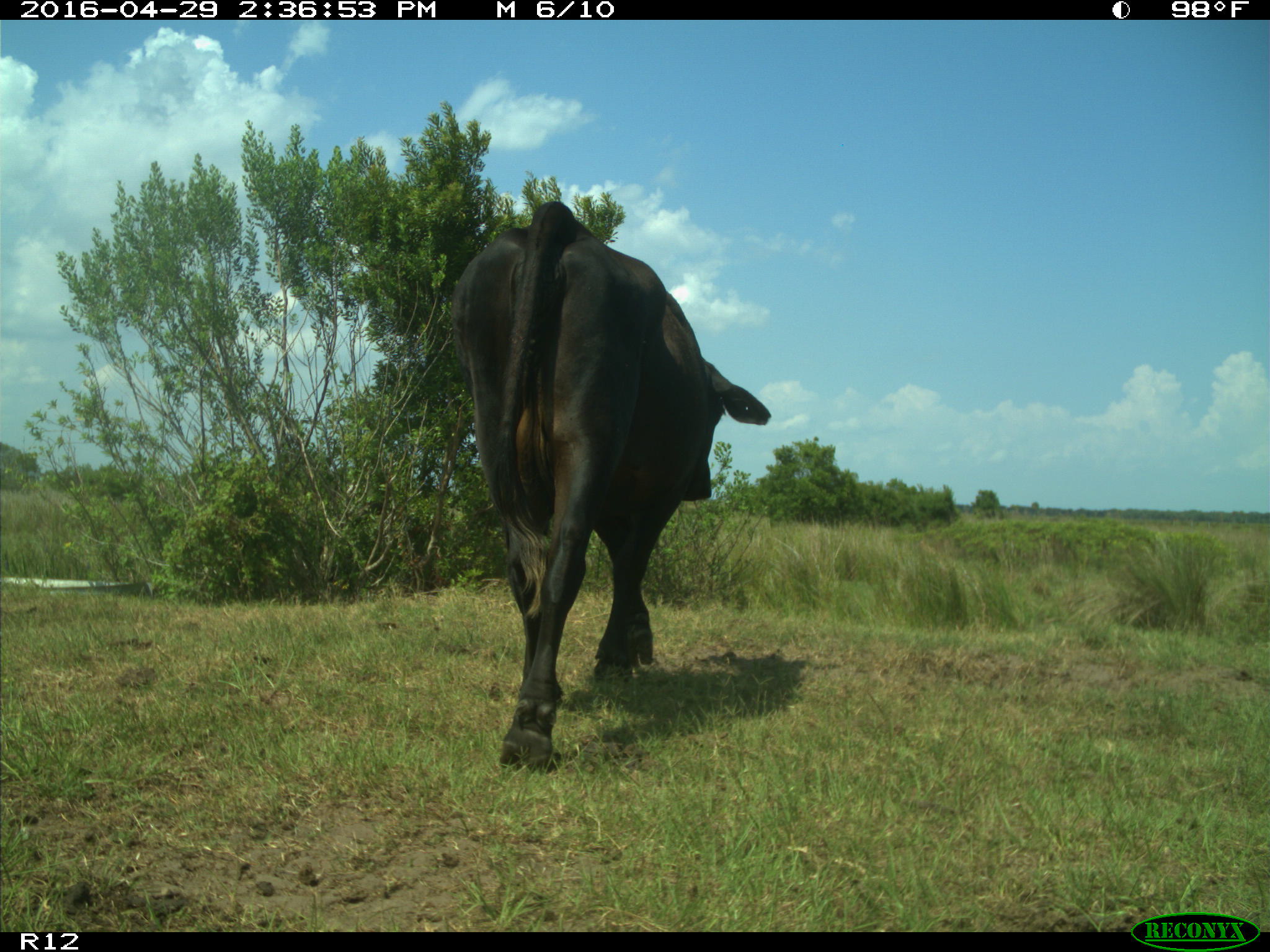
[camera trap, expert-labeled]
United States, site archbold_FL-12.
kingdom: Animalia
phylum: Chordata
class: Mammalia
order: Artiodactyla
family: Bovidae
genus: Bos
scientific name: Bos taurus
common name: domestic cow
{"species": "Bos taurus (domestic cow)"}